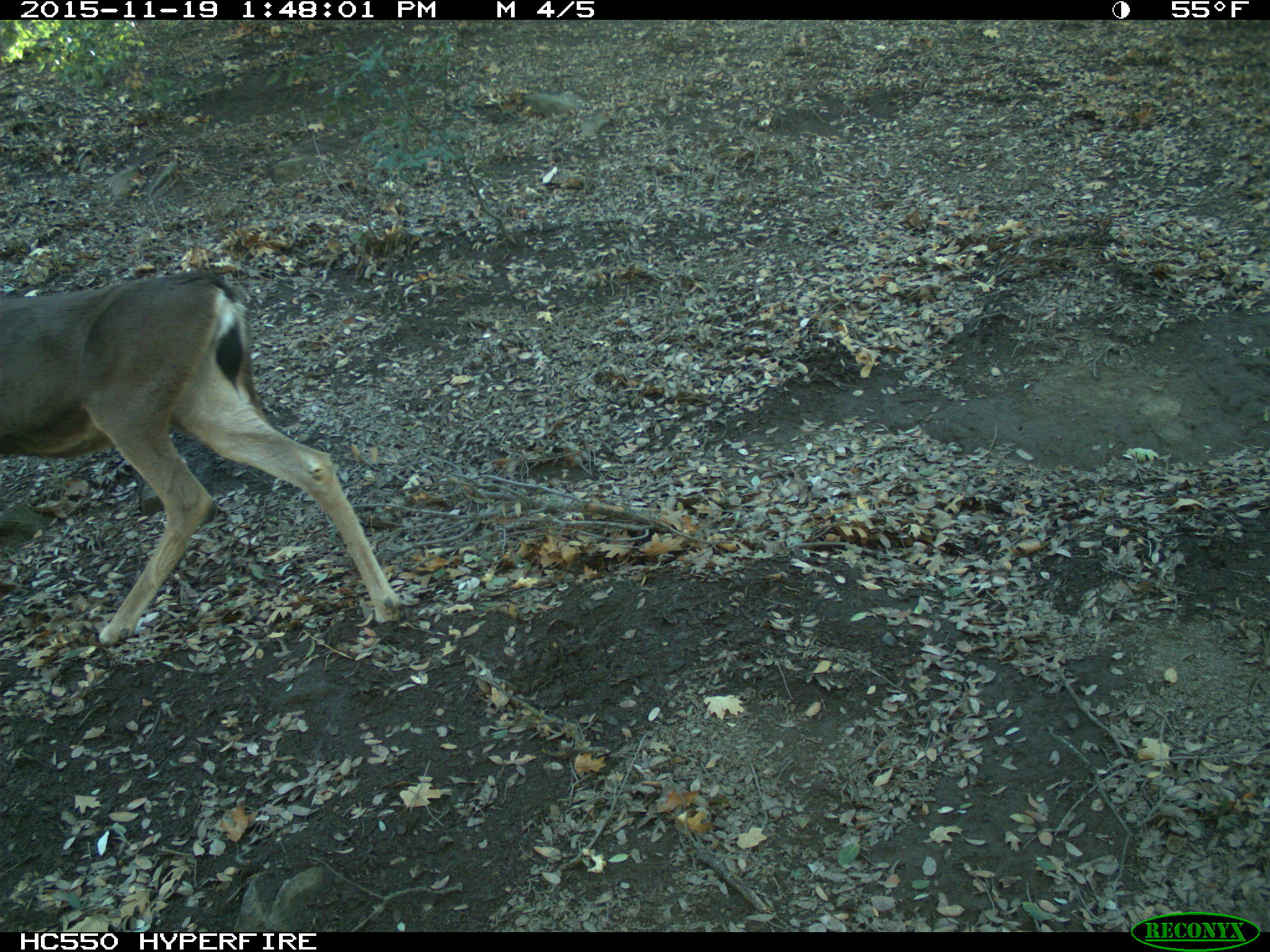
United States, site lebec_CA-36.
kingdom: Animalia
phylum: Chordata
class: Mammalia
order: Artiodactyla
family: Cervidae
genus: Odocoileus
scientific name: Odocoileus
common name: deer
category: unidentified deer